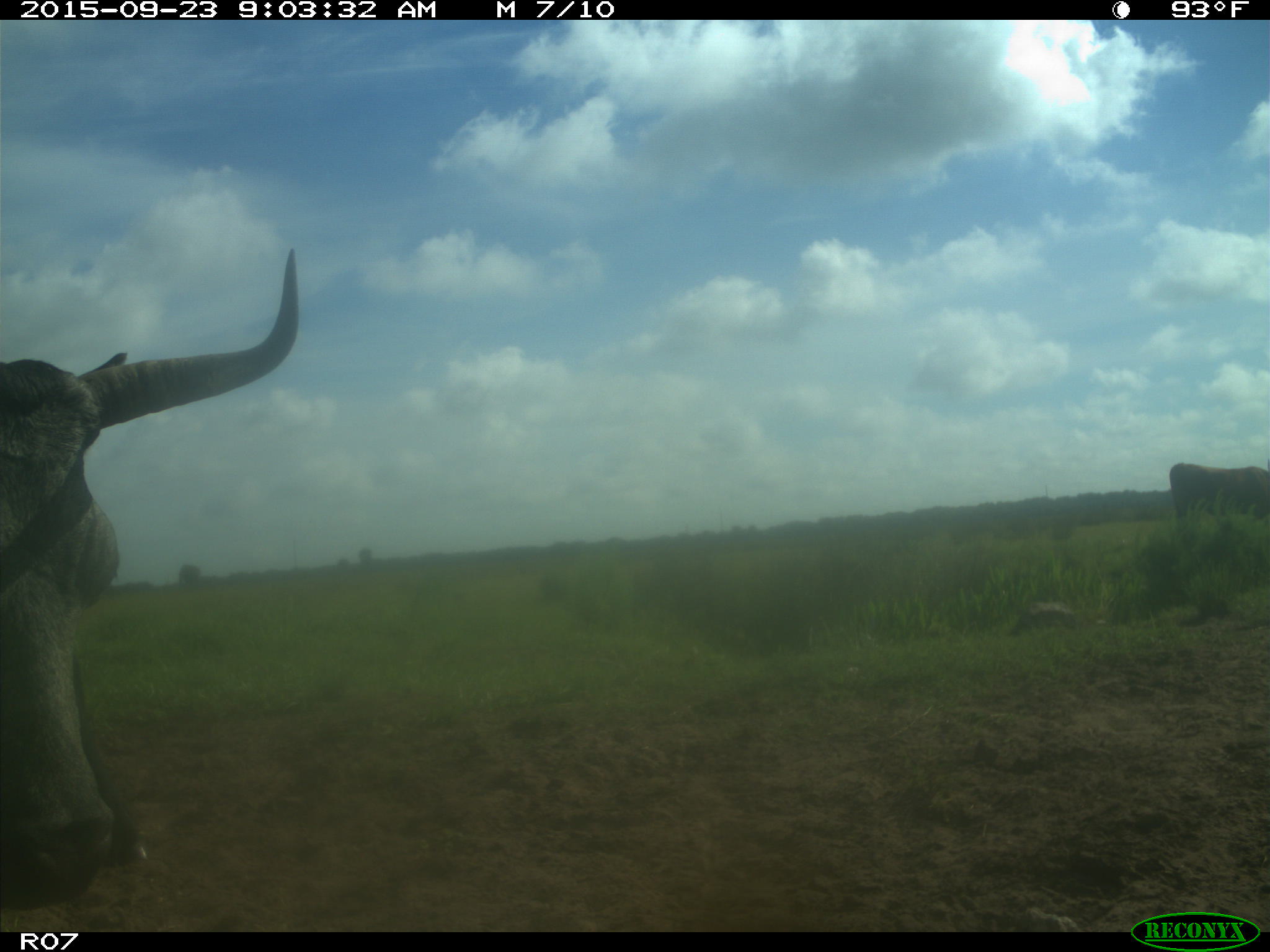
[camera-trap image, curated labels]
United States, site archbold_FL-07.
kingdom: Animalia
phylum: Chordata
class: Mammalia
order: Artiodactyla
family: Bovidae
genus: Bos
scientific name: Bos taurus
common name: domestic cow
Bos taurus (domestic cow).